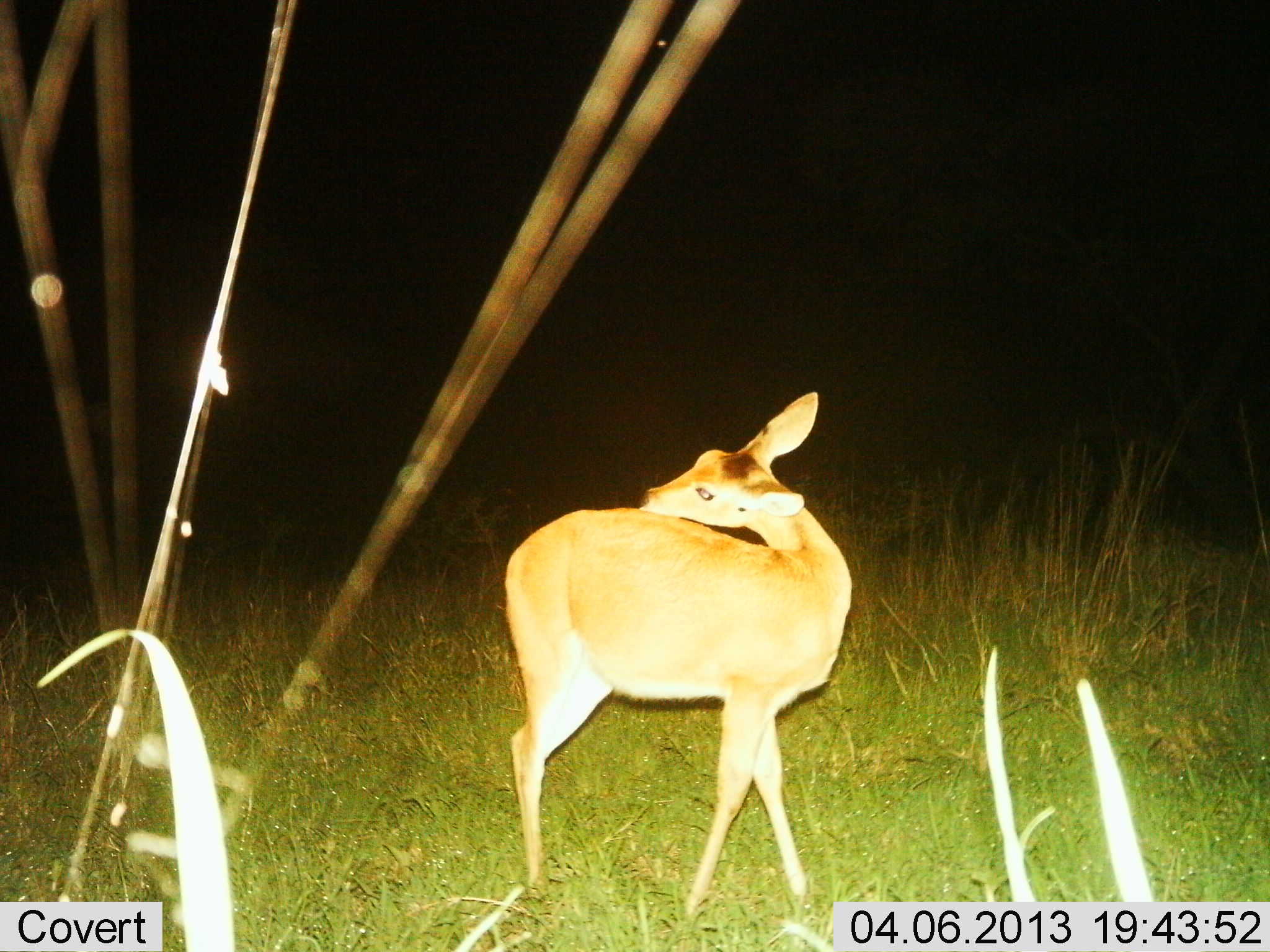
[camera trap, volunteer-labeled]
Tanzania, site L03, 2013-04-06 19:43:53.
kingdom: Animalia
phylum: Chordata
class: Mammalia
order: Artiodactyla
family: Bovidae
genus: Redunca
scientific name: Redunca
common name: reedbuck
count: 1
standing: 96%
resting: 4%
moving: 7%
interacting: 0%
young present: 0%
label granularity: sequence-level